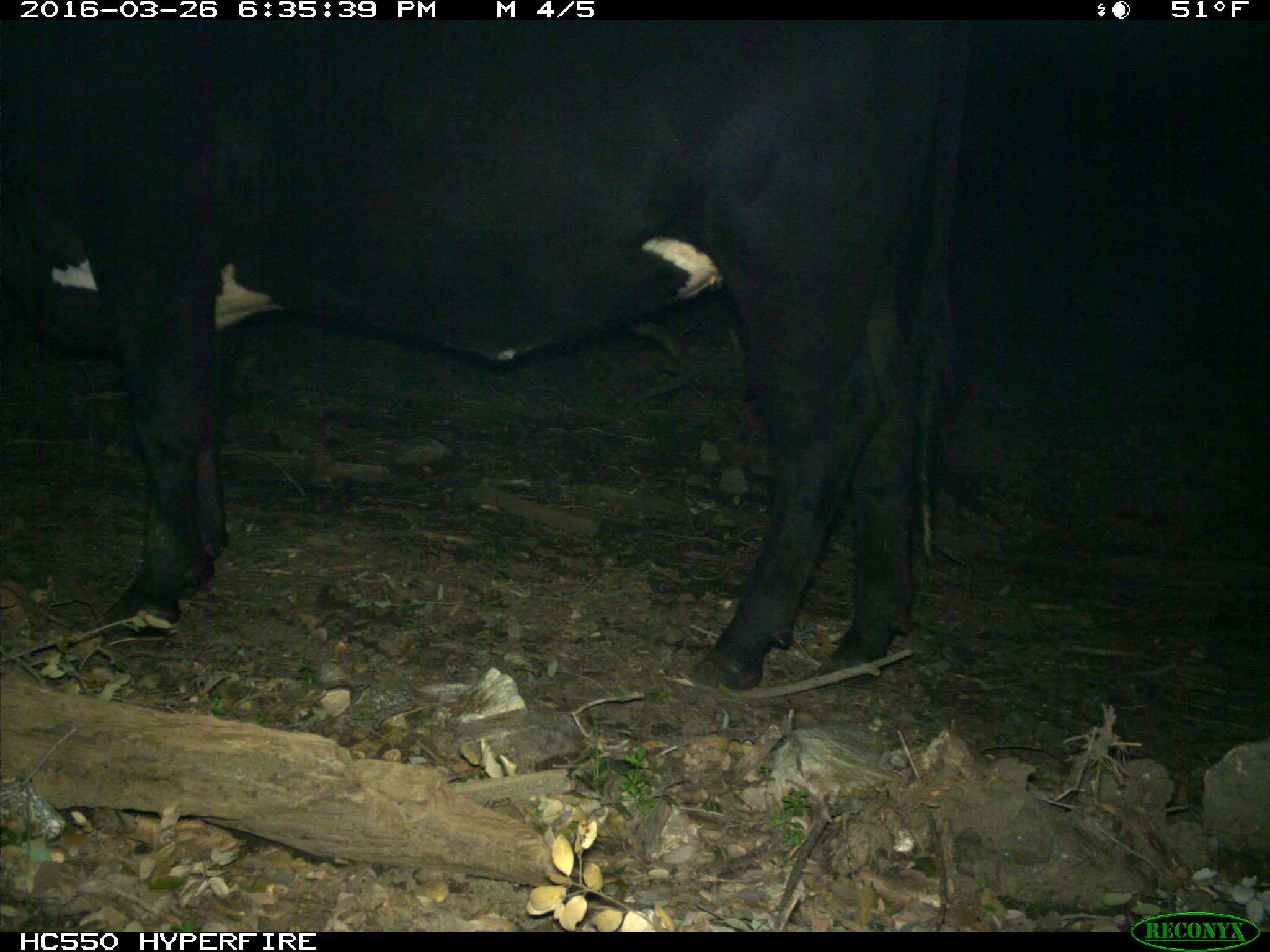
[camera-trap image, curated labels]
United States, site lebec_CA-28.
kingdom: Animalia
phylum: Chordata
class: Mammalia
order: Artiodactyla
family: Bovidae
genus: Bos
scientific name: Bos taurus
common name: domestic cow